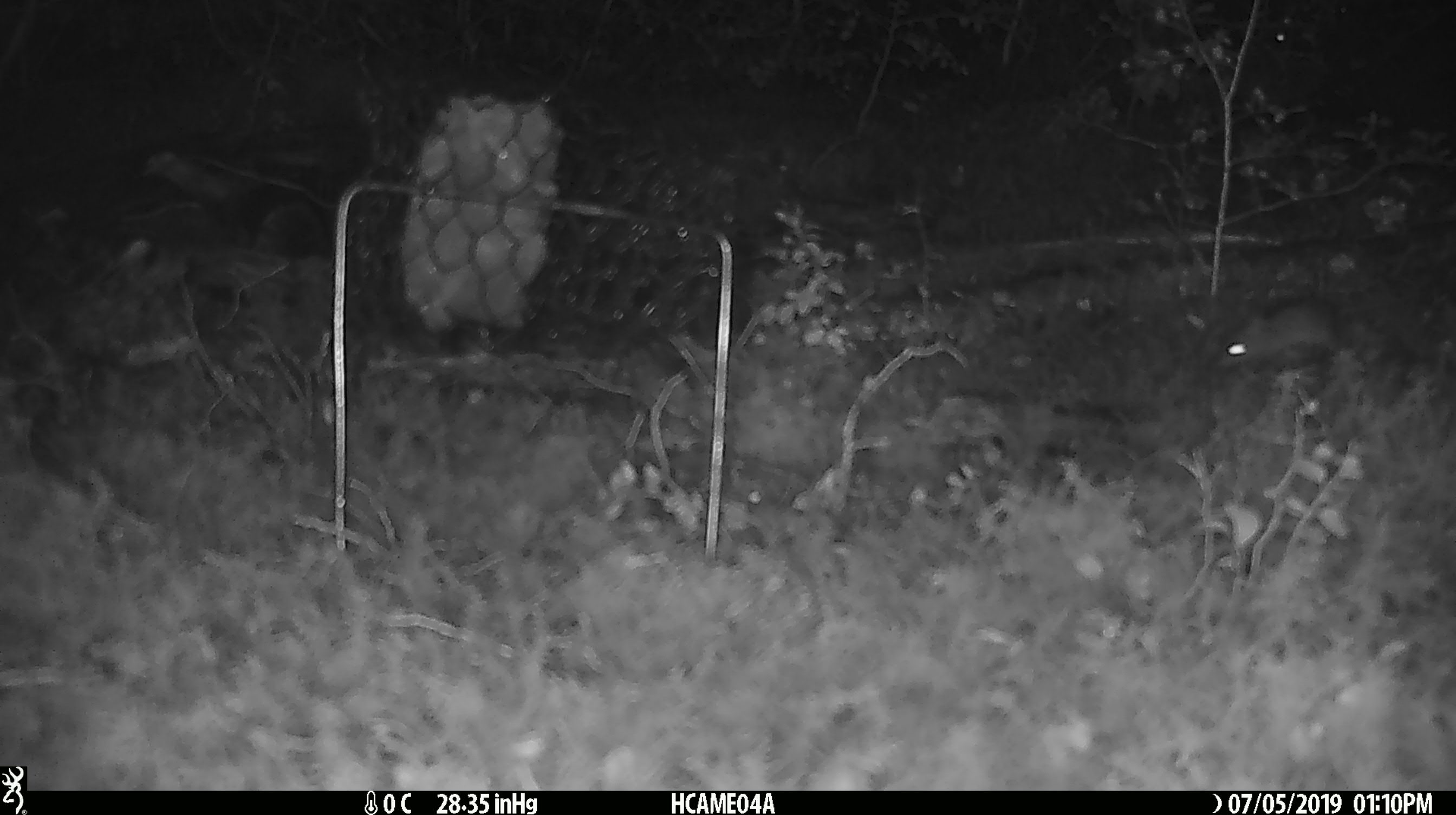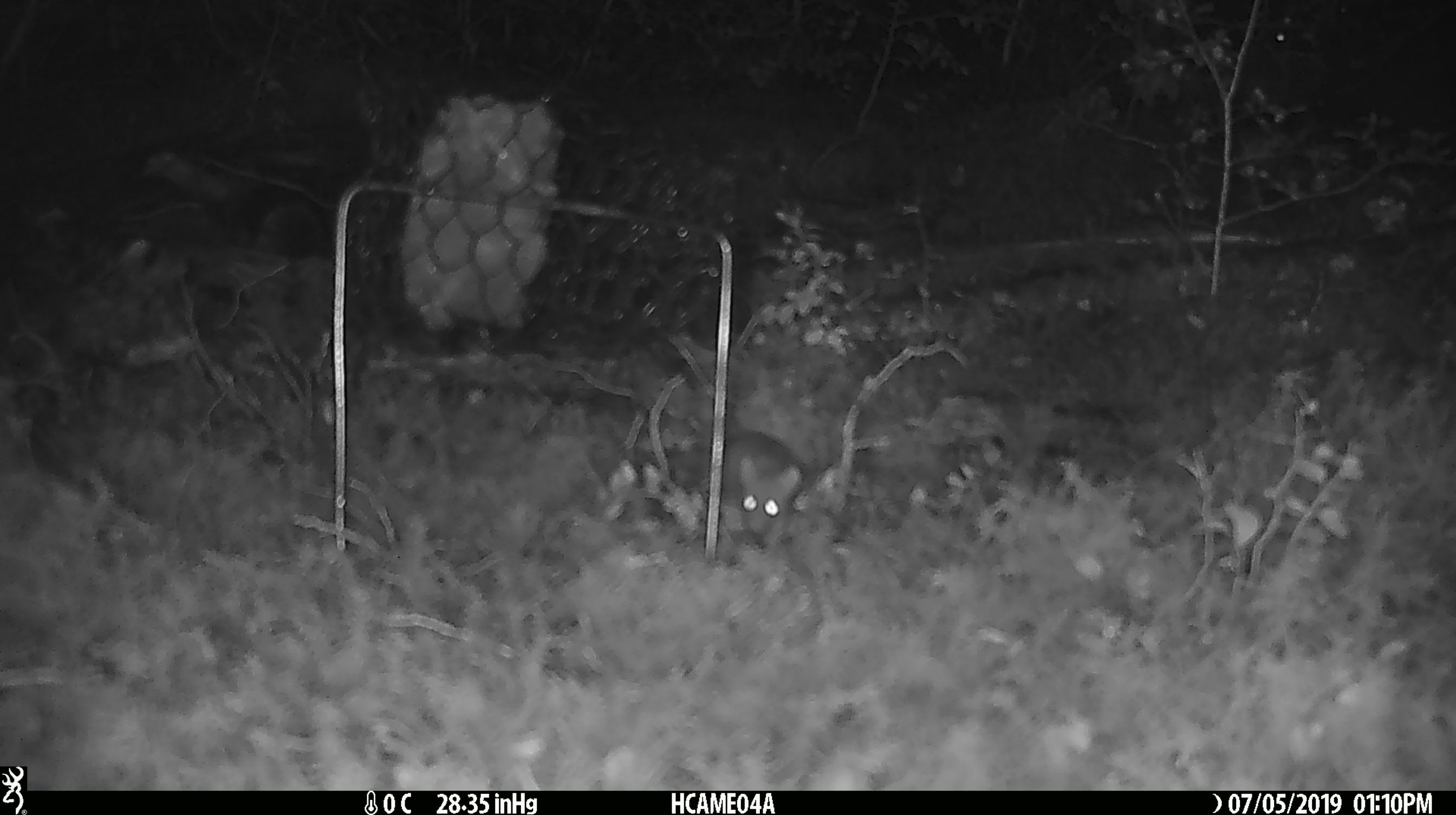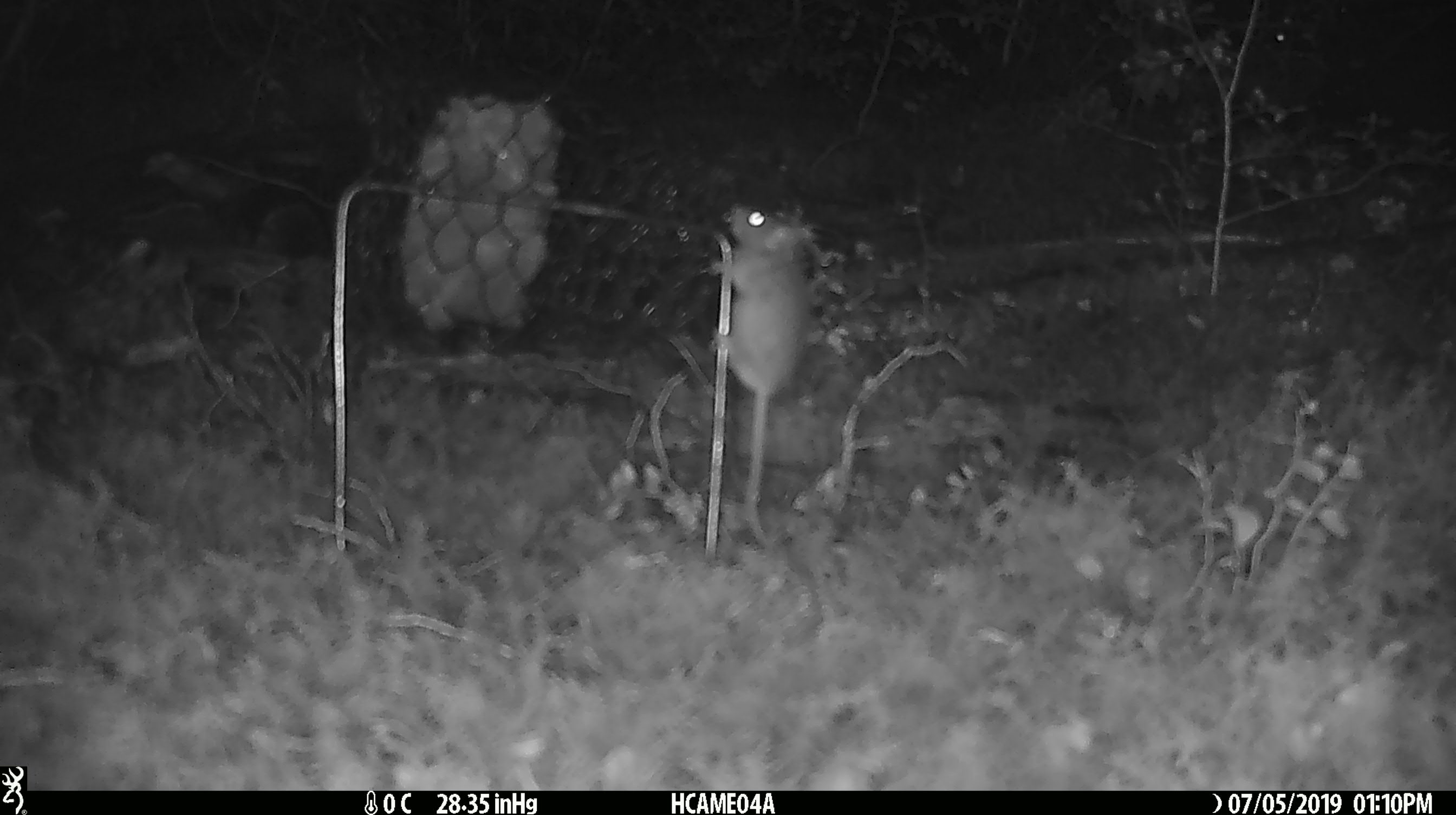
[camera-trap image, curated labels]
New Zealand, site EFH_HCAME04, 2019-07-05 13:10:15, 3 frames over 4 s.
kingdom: Animalia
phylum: Chordata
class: Mammalia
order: Rodentia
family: Muridae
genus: Mus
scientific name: Mus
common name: mouse